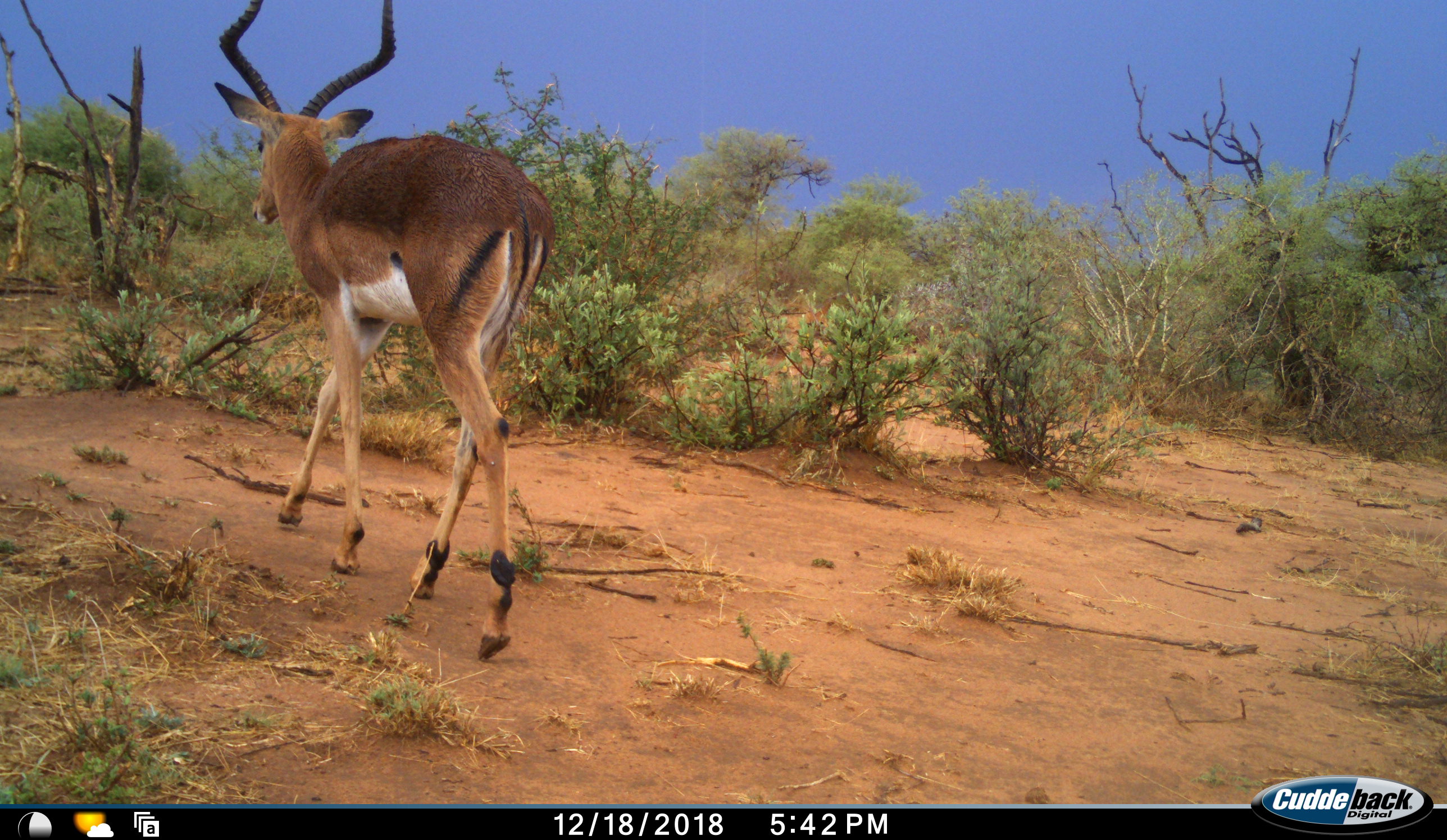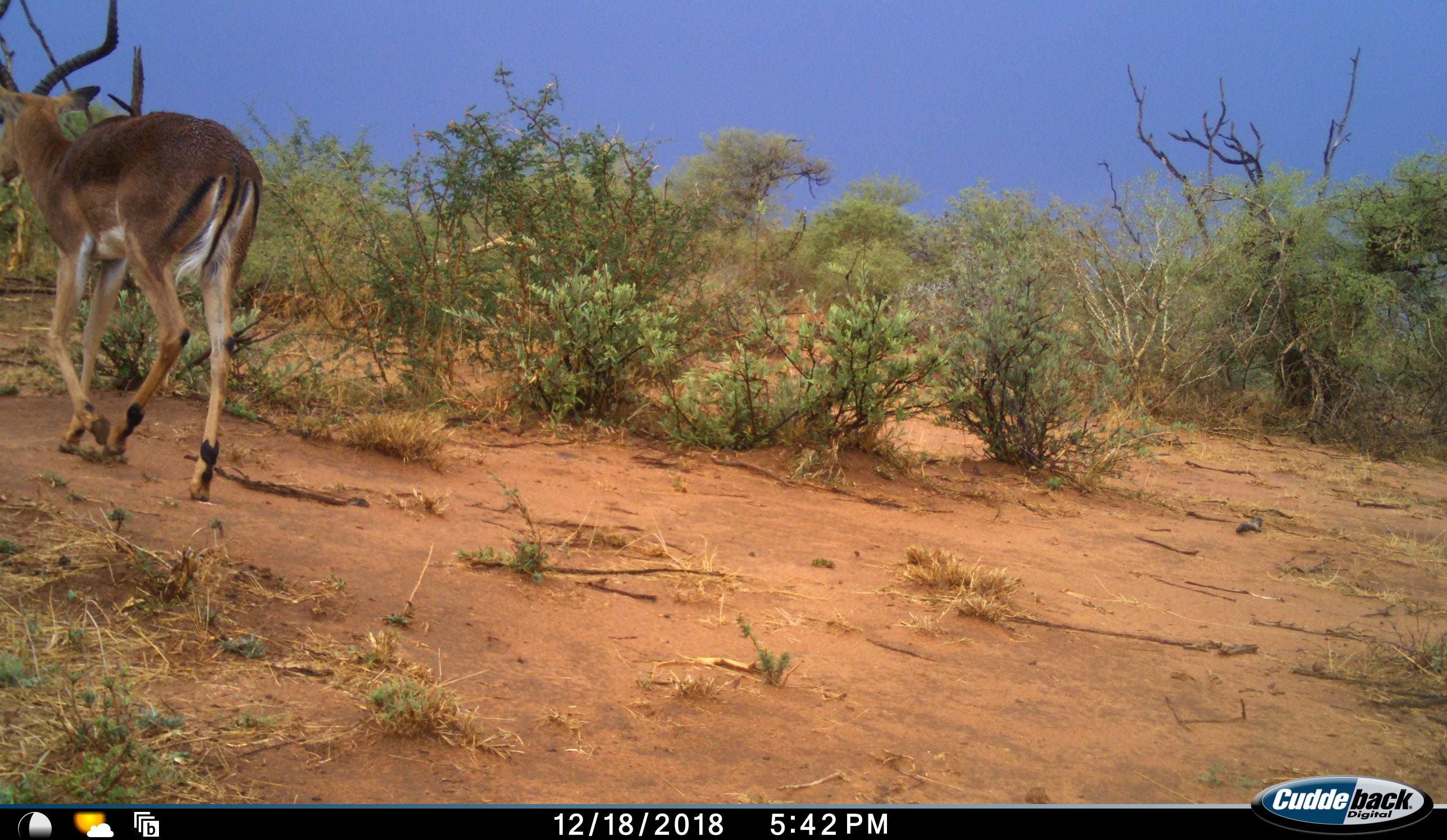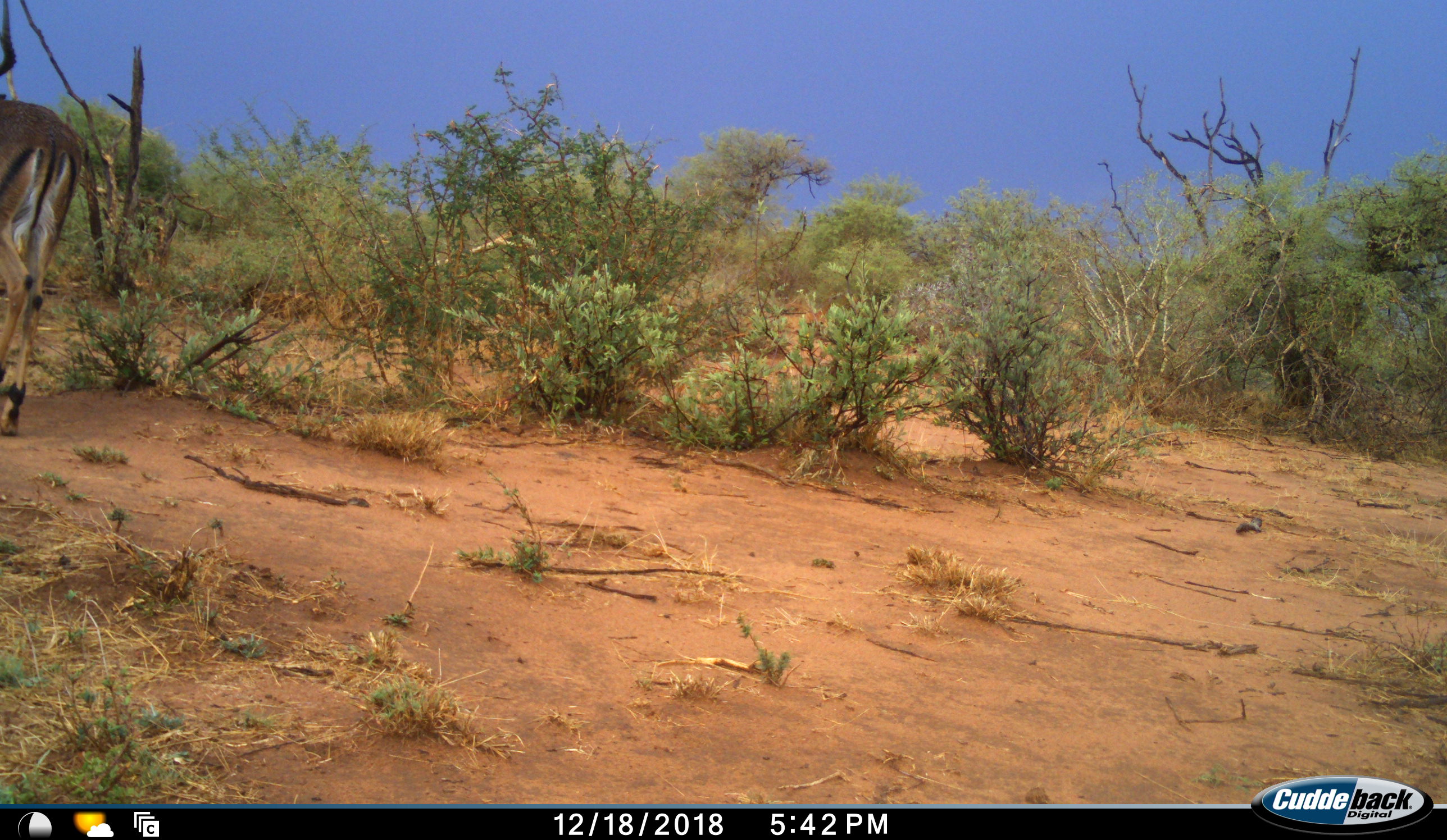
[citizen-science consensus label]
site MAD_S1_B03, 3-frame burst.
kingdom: Animalia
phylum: Chordata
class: Mammalia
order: Artiodactyla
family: Bovidae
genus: Aepyceros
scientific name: Aepyceros melampus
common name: impala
Impala (Aepyceros melampus), count 1. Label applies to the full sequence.